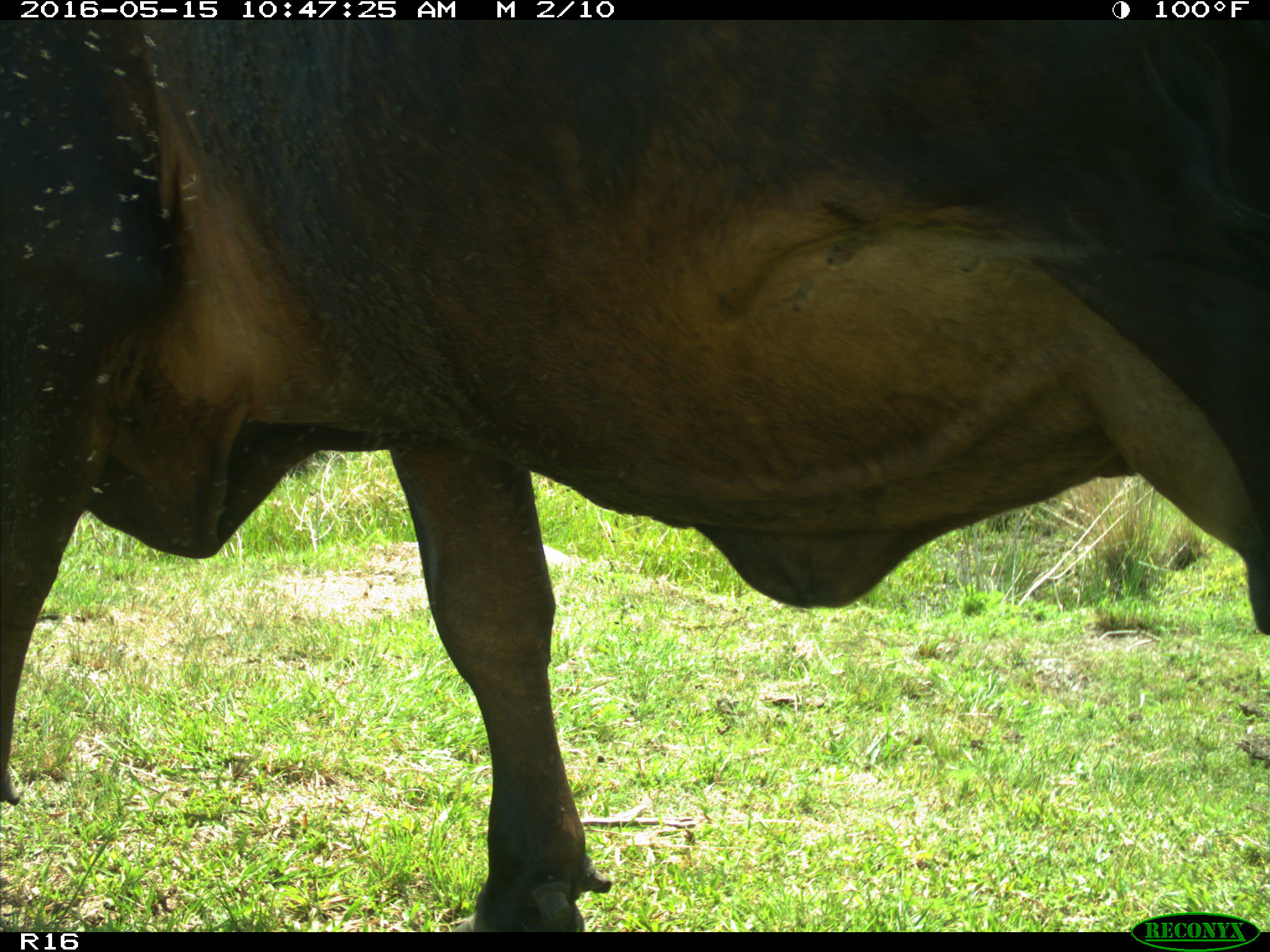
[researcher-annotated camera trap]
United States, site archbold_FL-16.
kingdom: Animalia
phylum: Chordata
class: Mammalia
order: Artiodactyla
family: Bovidae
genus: Bos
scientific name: Bos taurus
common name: domestic cow